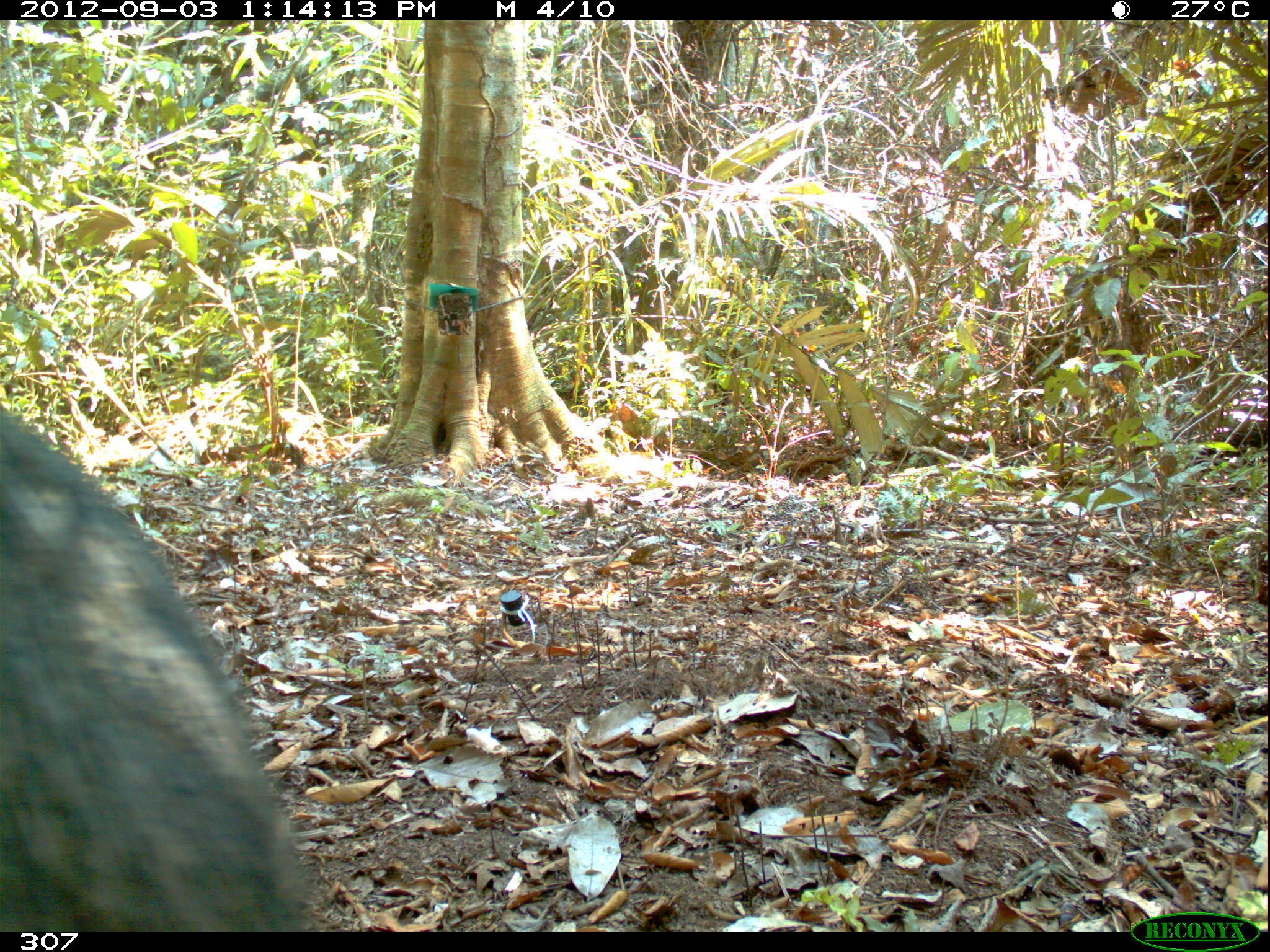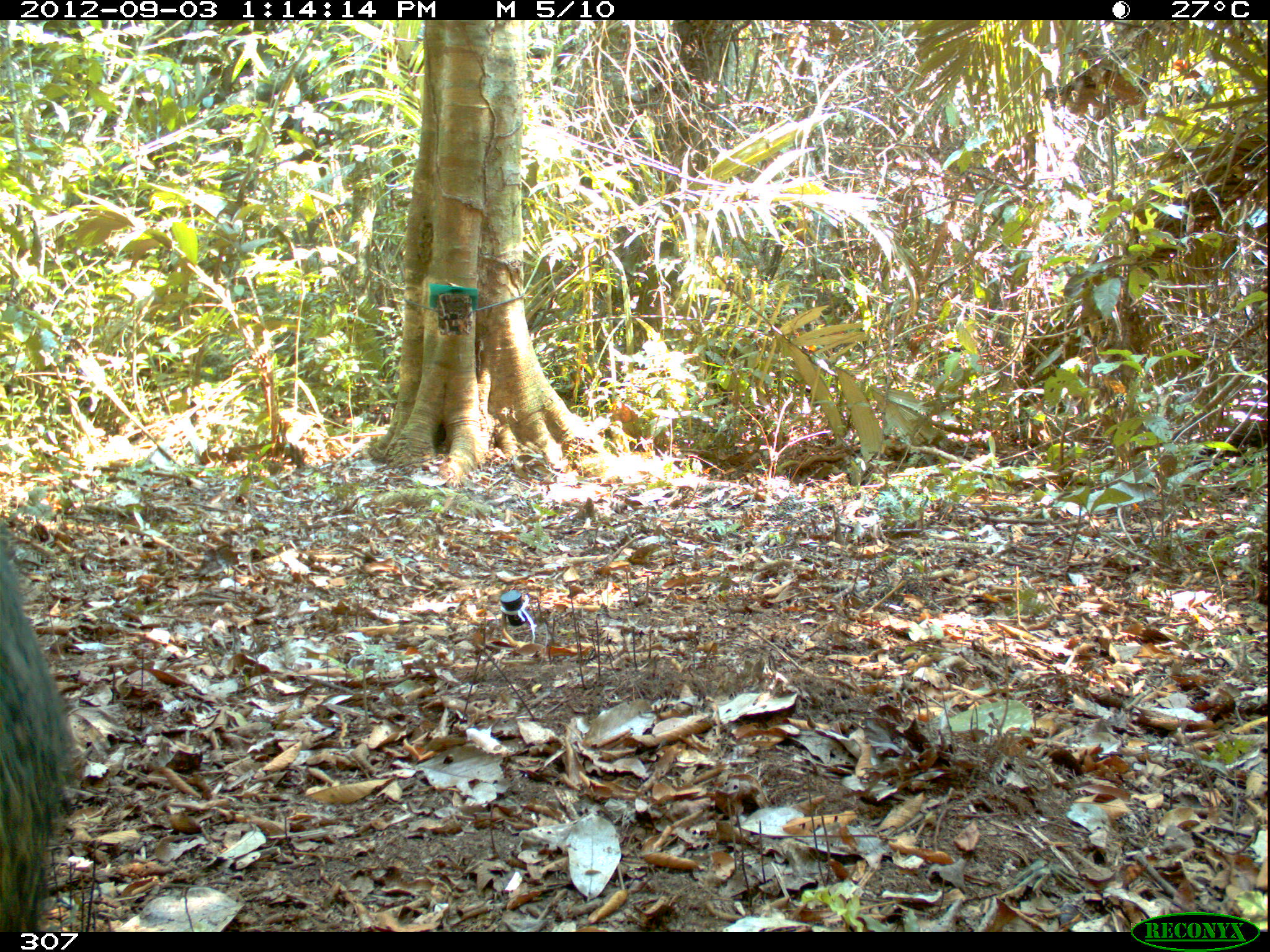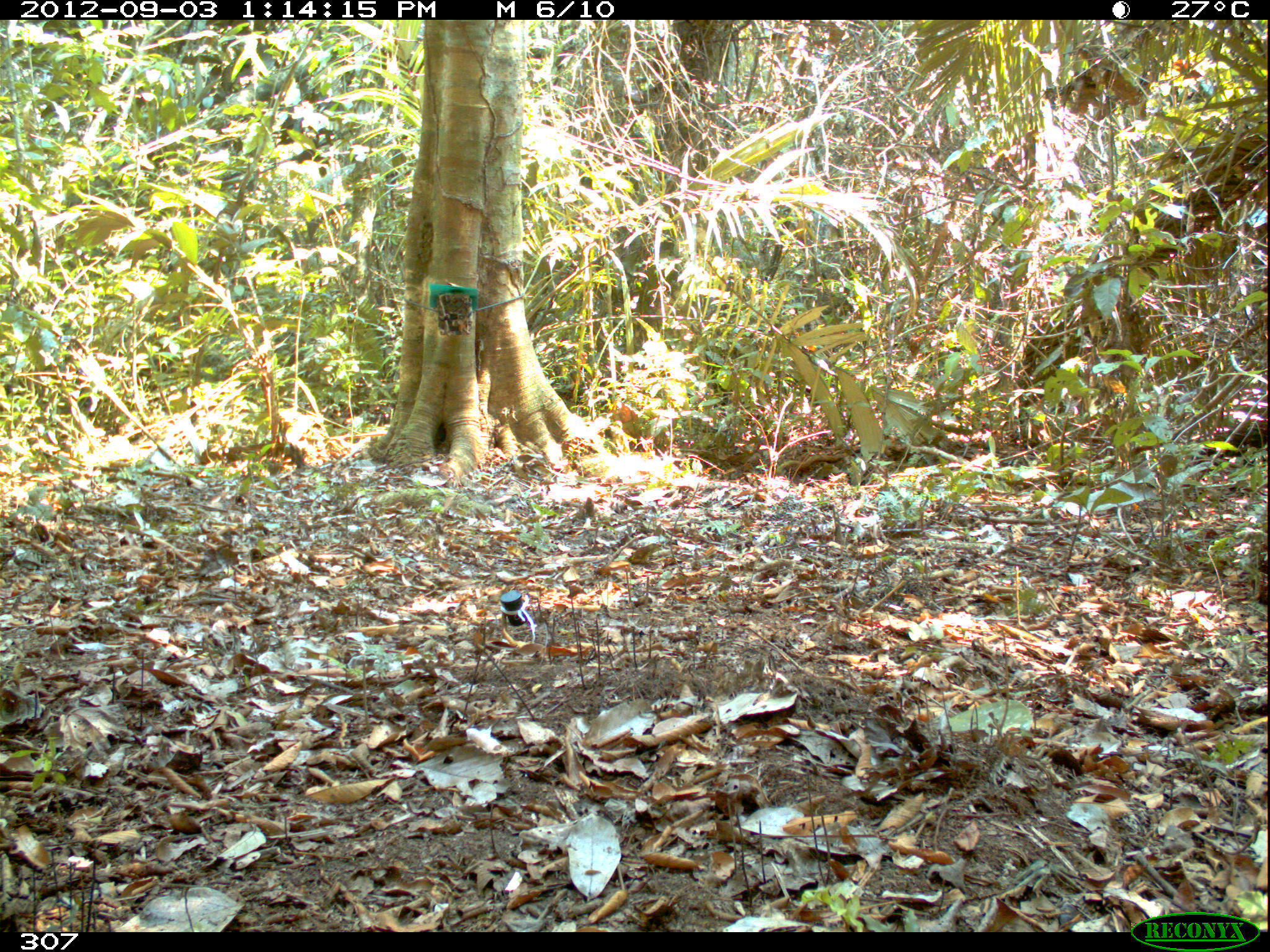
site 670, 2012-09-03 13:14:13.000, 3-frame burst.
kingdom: Animalia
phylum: Chordata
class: Mammalia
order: Artiodactyla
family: Tayassuidae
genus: Tayassu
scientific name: Tayassu pecari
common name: white-lipped peccary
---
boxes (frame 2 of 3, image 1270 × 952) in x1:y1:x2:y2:
tayassu pecari: 0:524:73:931